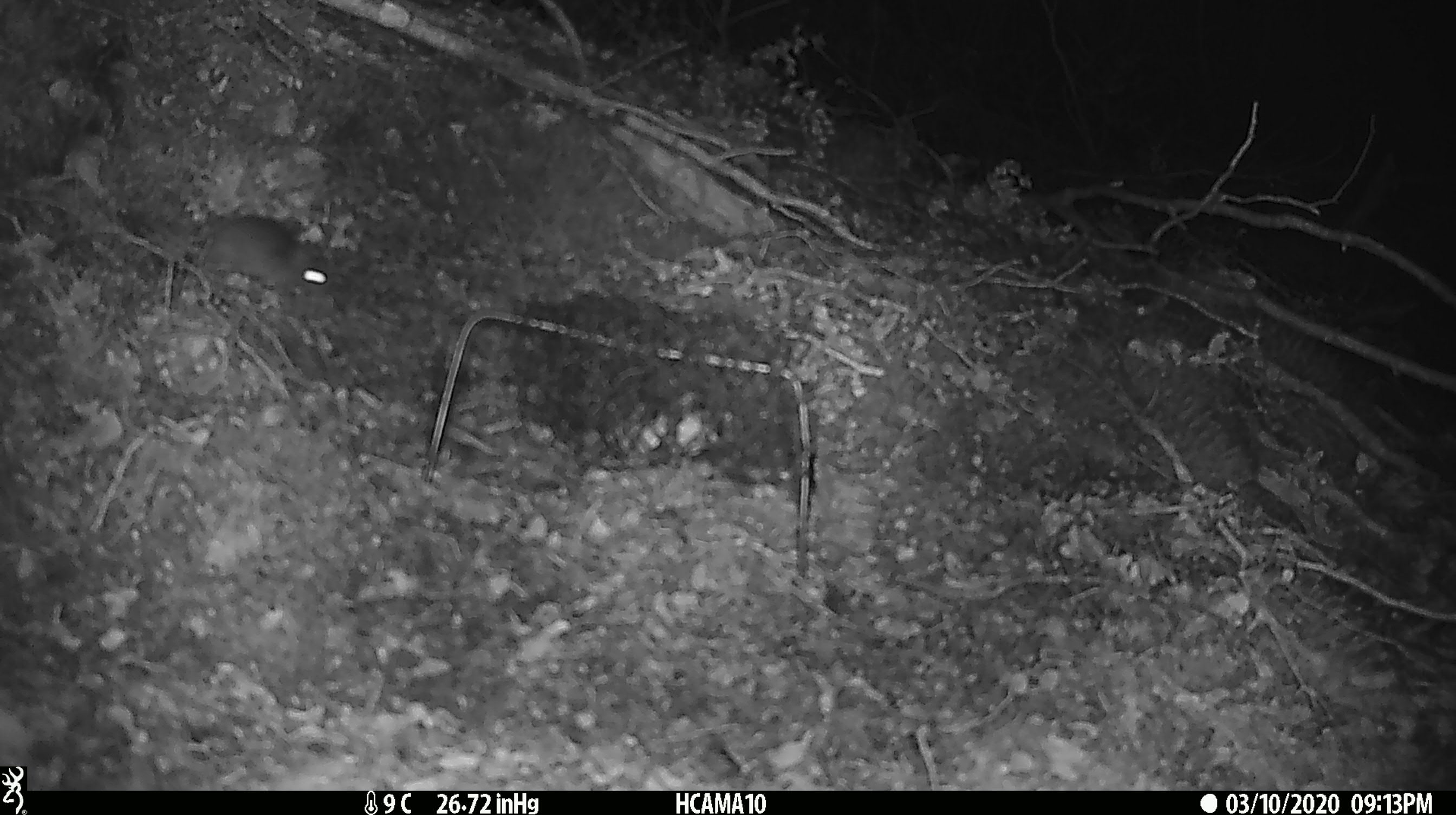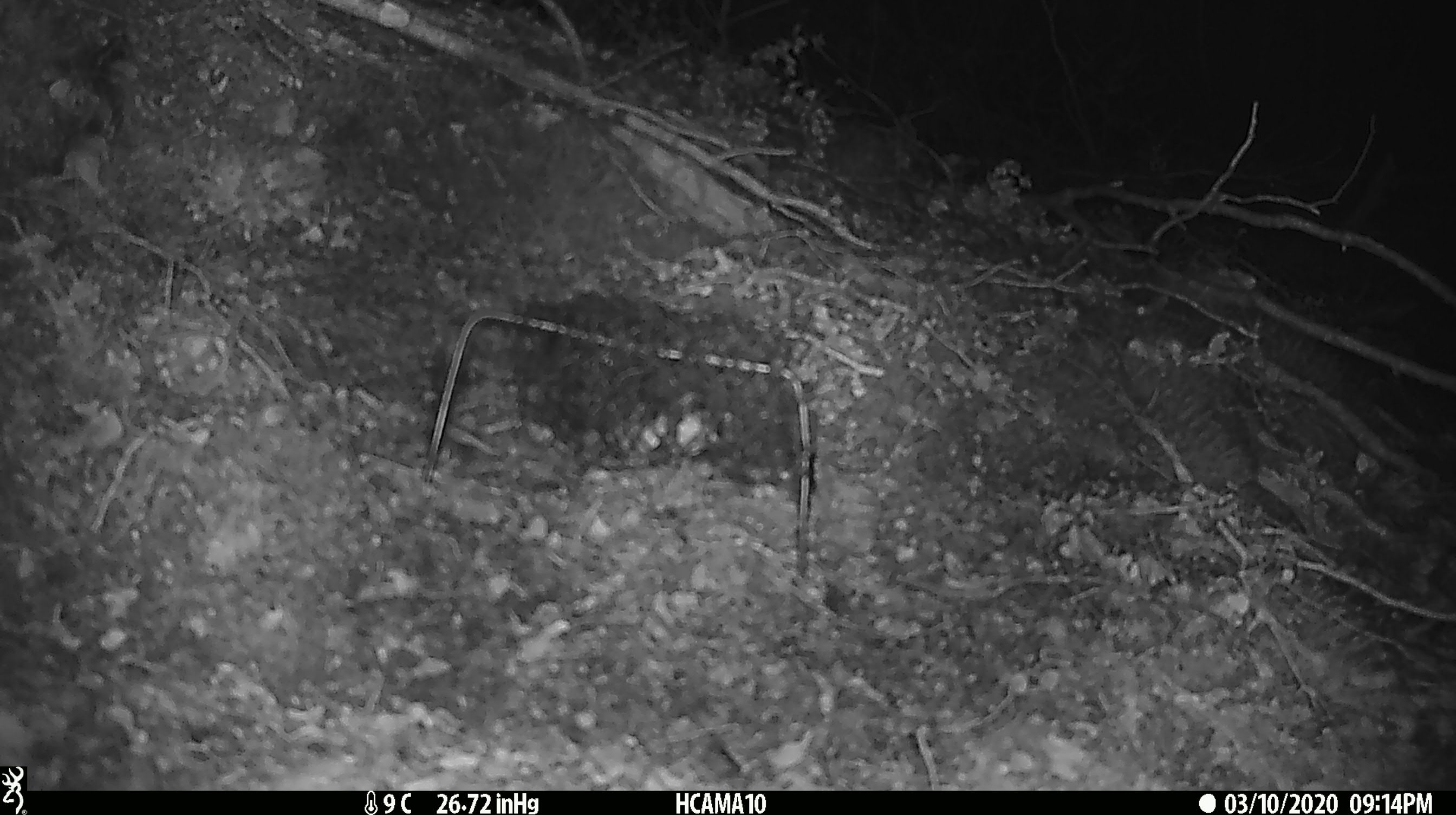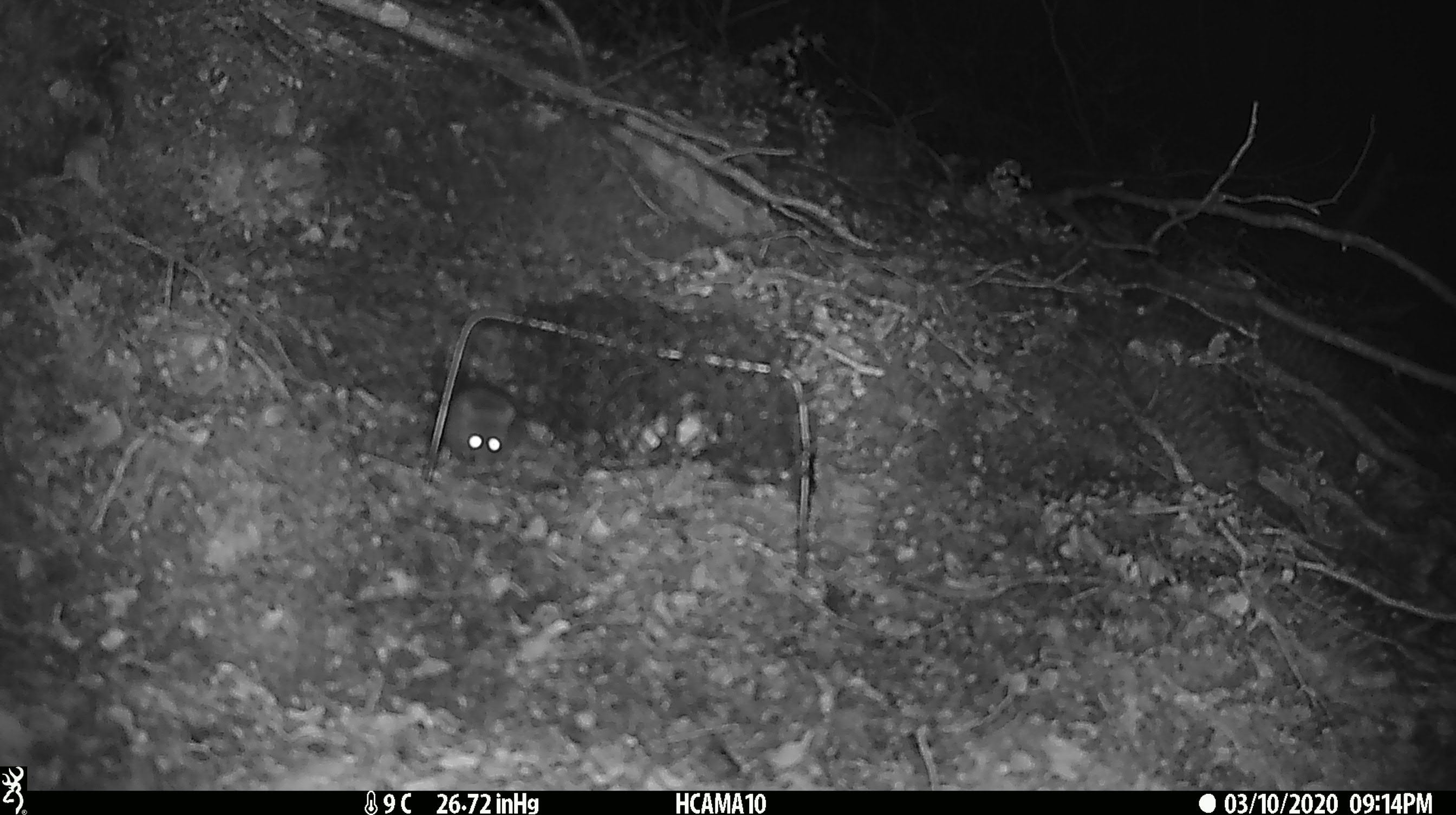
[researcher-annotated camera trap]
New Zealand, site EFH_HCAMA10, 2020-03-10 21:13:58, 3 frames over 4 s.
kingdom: Animalia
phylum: Chordata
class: Mammalia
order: Rodentia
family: Muridae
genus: Mus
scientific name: Mus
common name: mouse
Mouse (Mus).